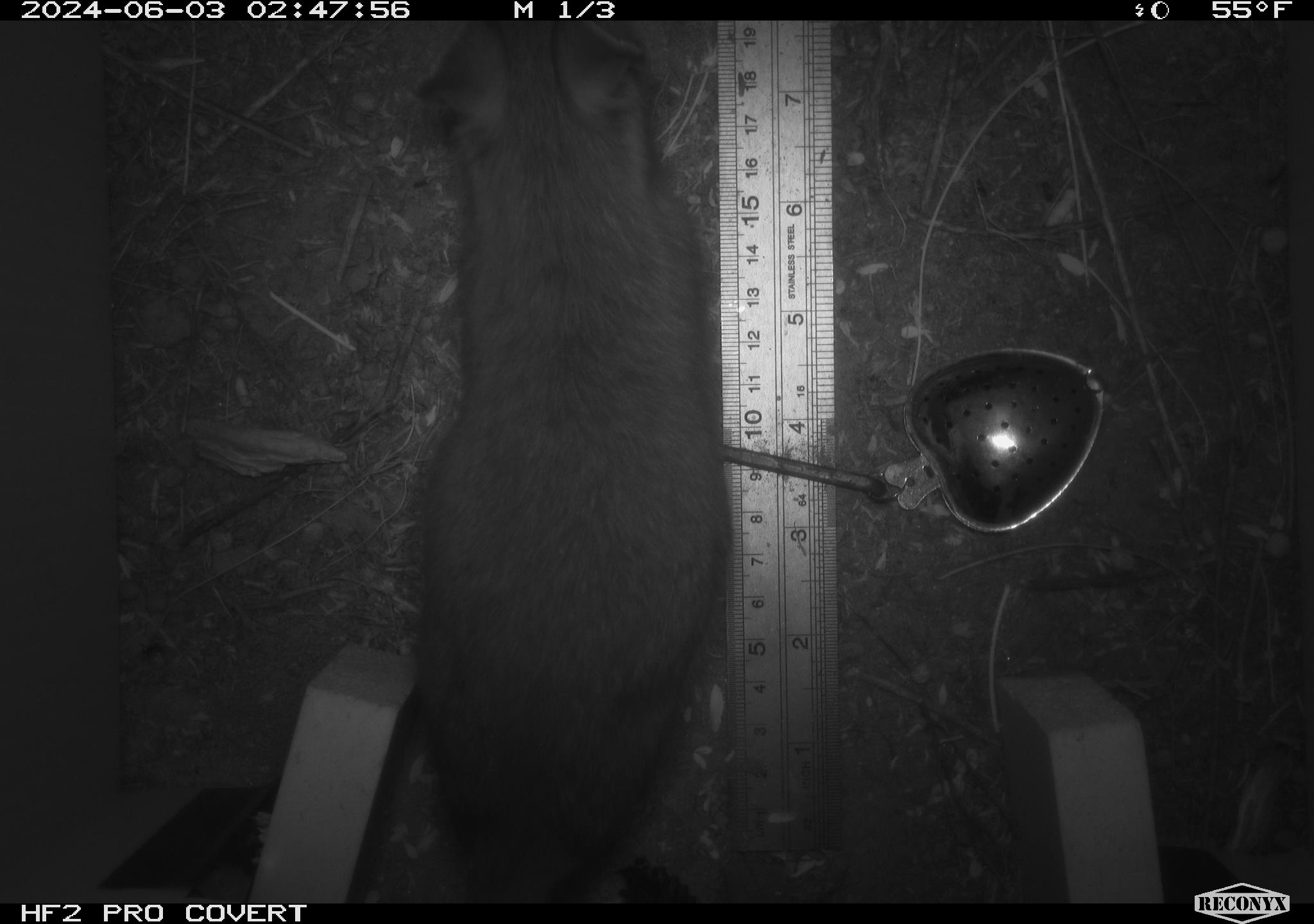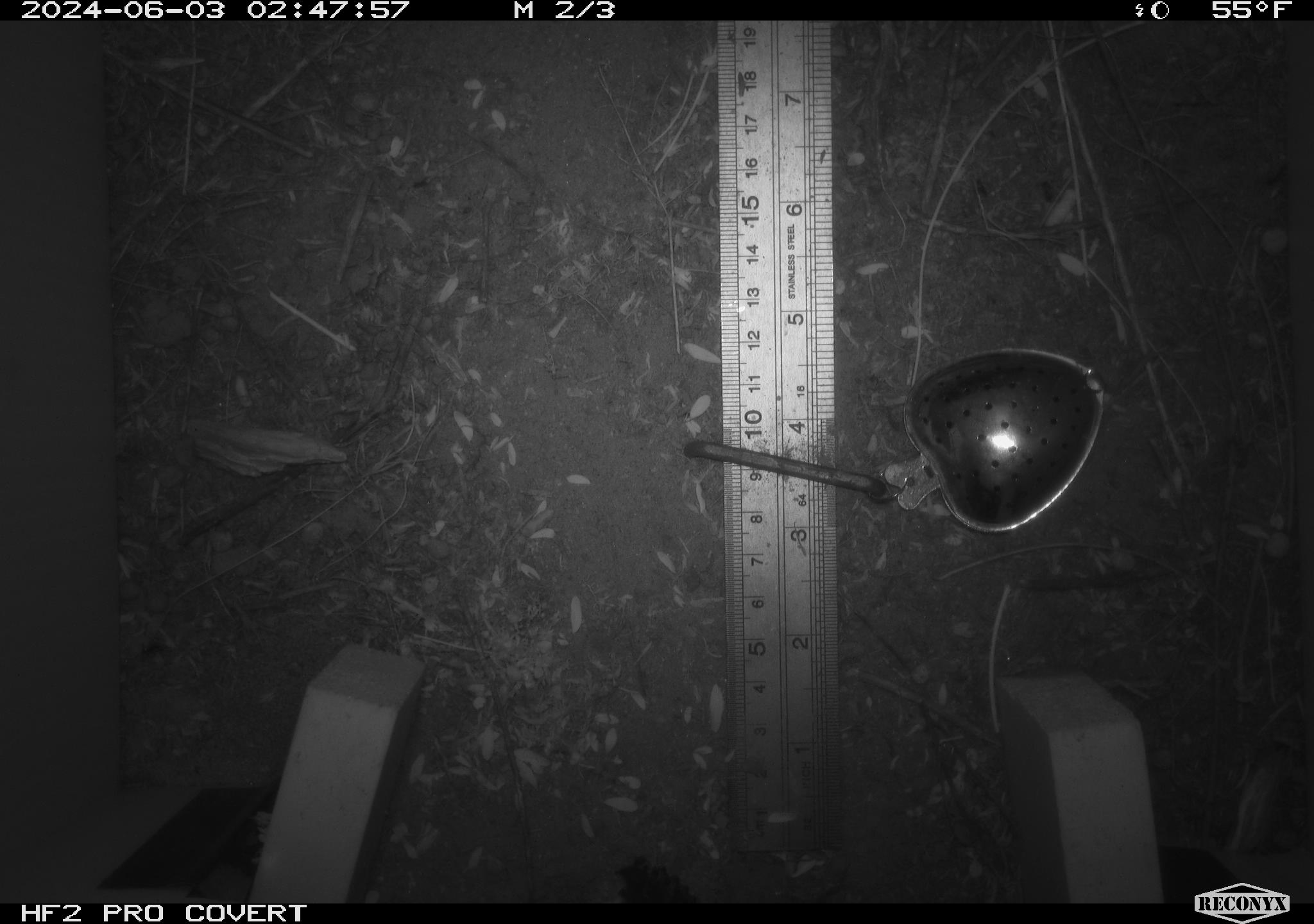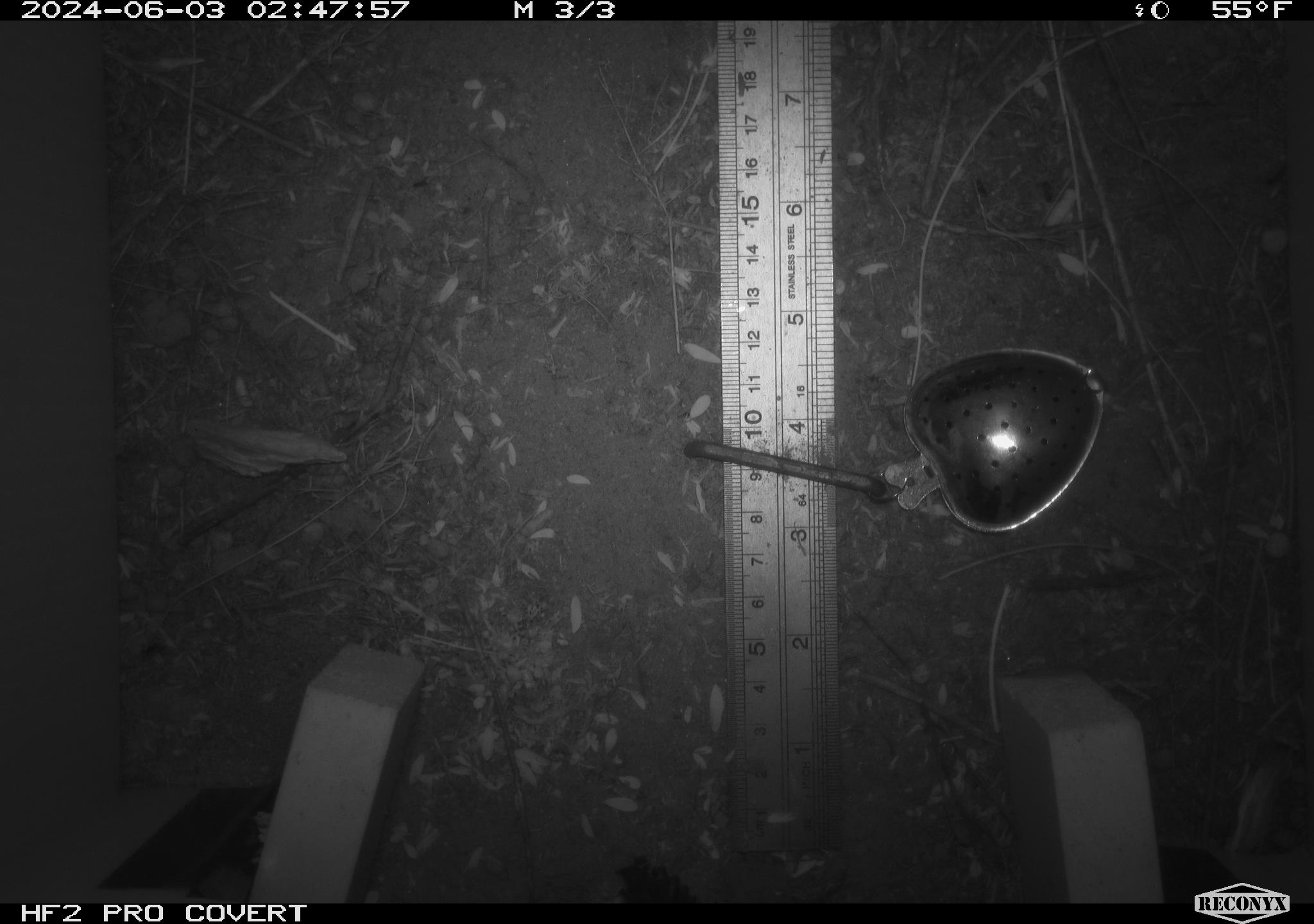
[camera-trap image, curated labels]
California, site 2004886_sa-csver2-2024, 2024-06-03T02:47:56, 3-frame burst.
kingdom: Animalia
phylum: Chordata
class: Mammalia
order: Rodentia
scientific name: Rodentia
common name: rodent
Rodent (Rodentia).